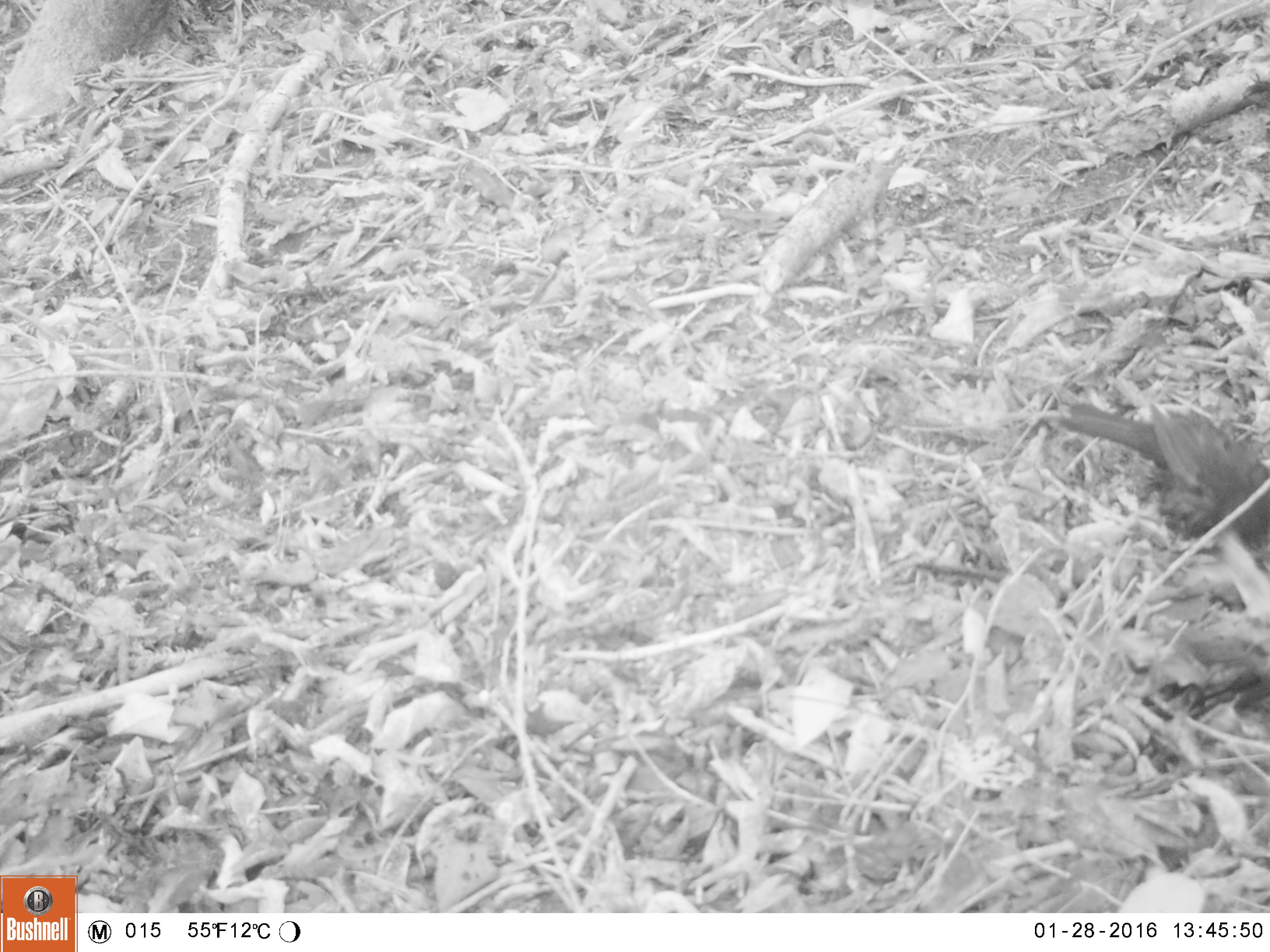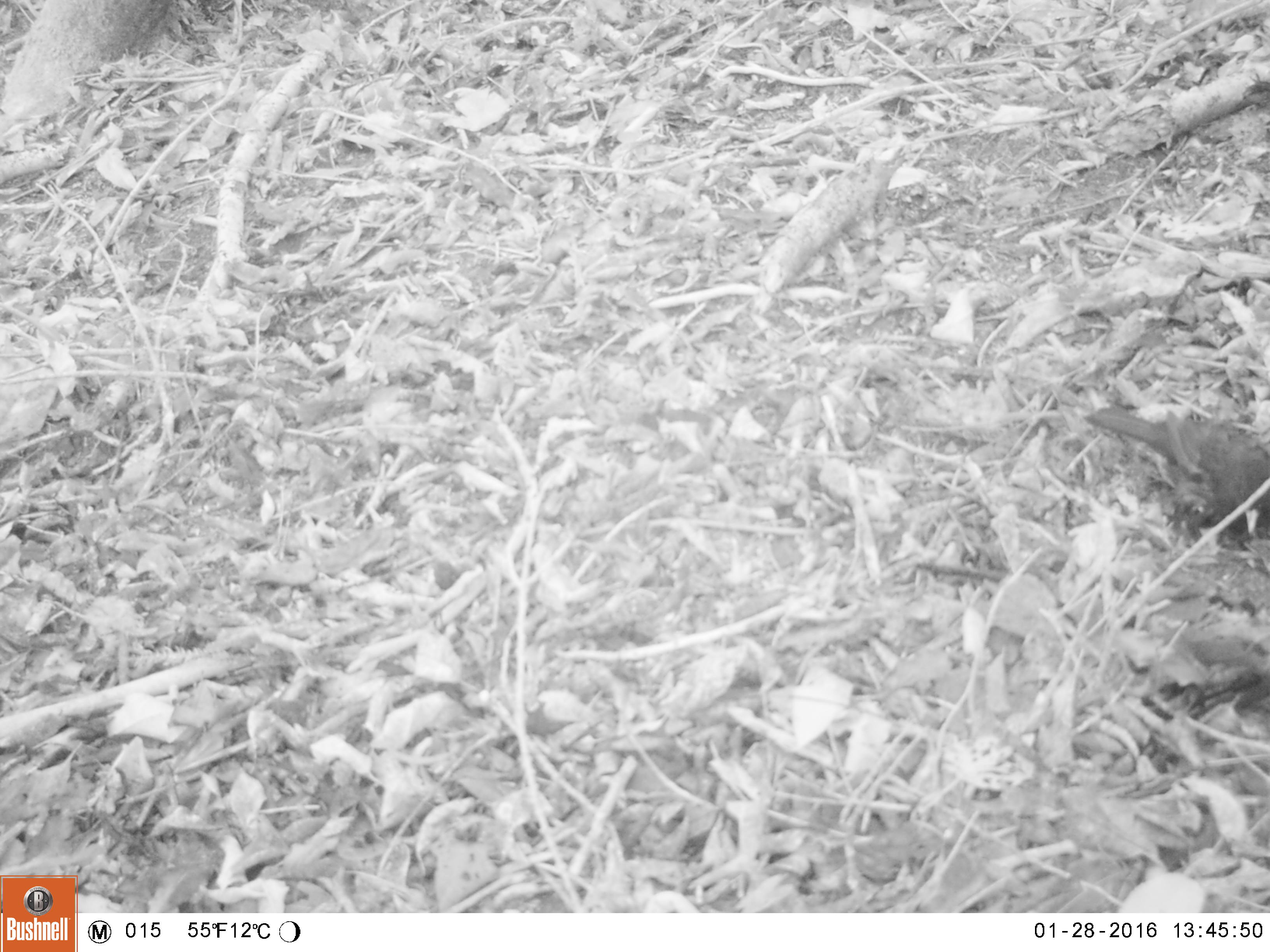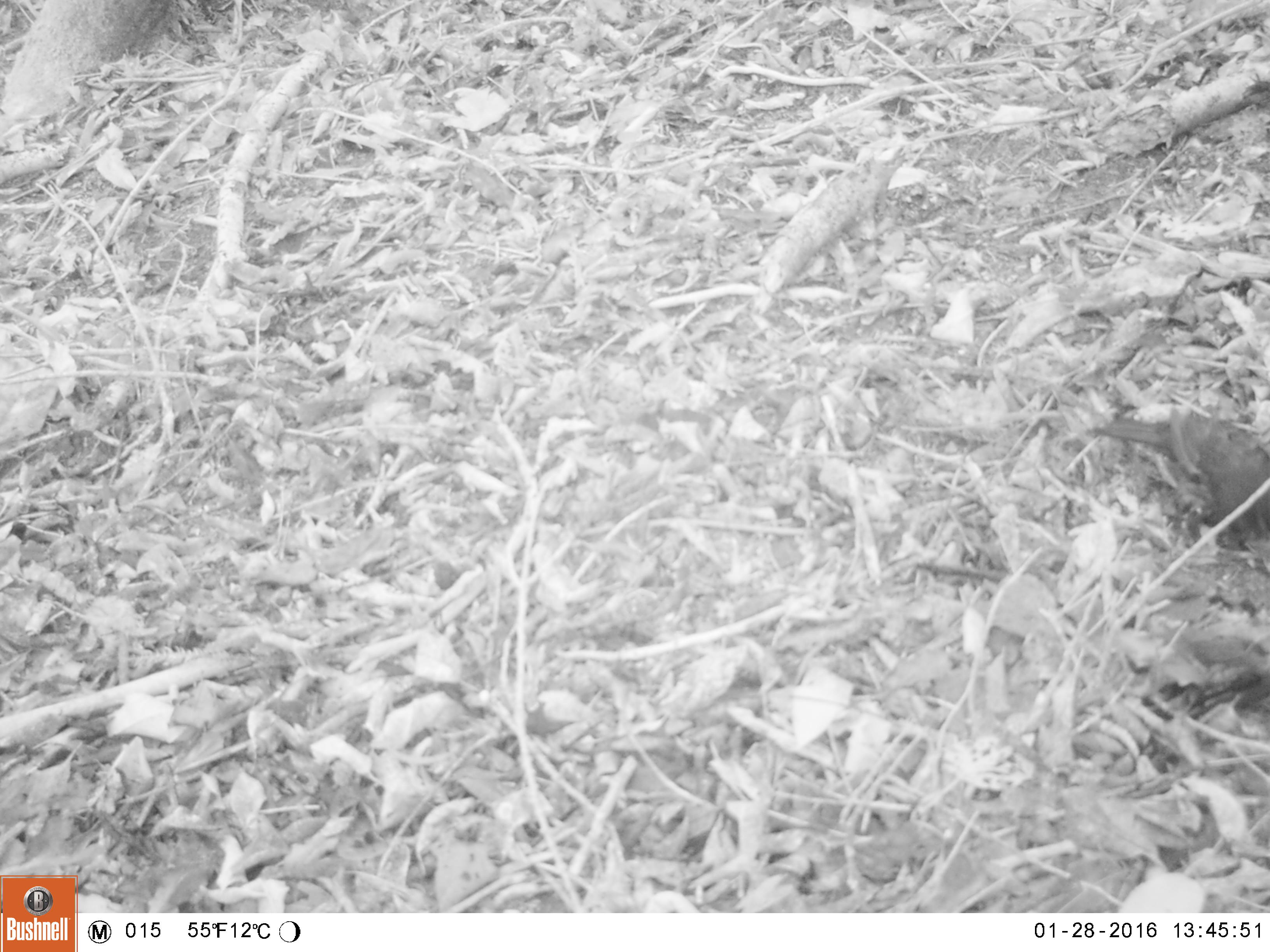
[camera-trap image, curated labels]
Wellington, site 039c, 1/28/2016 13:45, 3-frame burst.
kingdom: Animalia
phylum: Chordata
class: Aves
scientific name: Aves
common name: bird